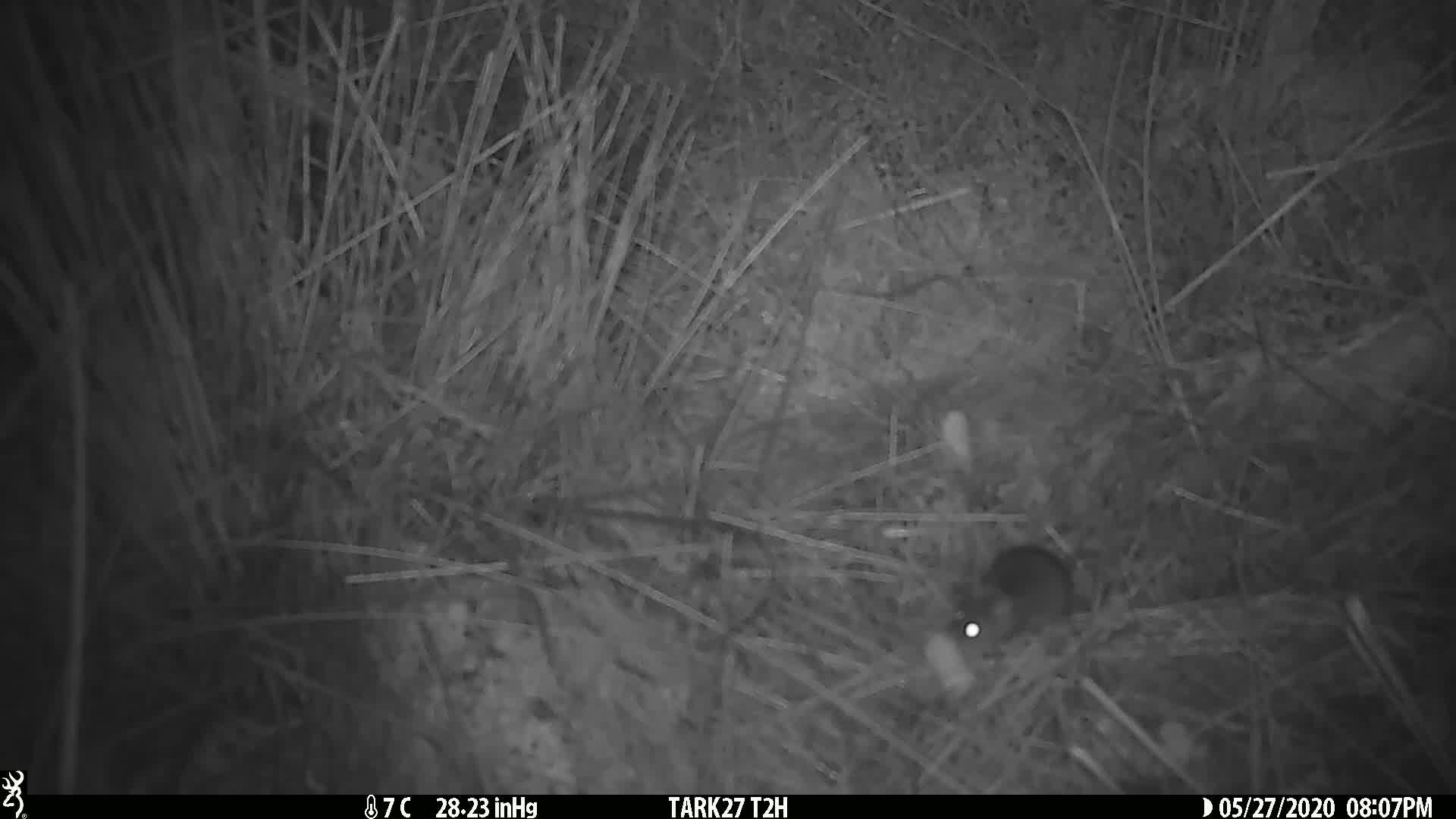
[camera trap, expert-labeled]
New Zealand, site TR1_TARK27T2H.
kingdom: Animalia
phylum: Chordata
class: Mammalia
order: Rodentia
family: Muridae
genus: Mus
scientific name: Mus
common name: mouse